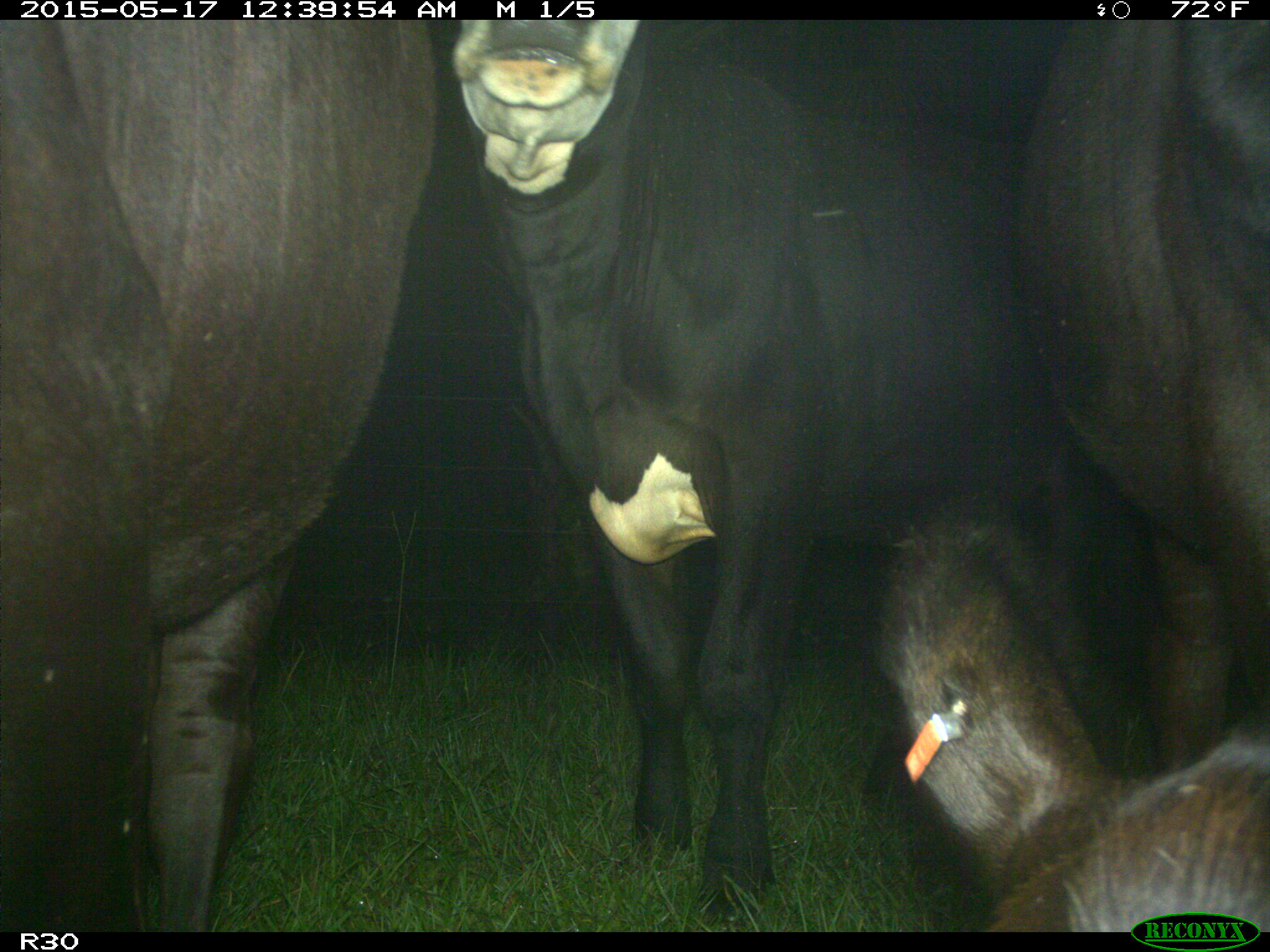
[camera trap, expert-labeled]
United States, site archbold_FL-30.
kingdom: Animalia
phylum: Chordata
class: Mammalia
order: Artiodactyla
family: Bovidae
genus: Bos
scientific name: Bos taurus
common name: domestic cow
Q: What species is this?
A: Bos taurus (domestic cow).